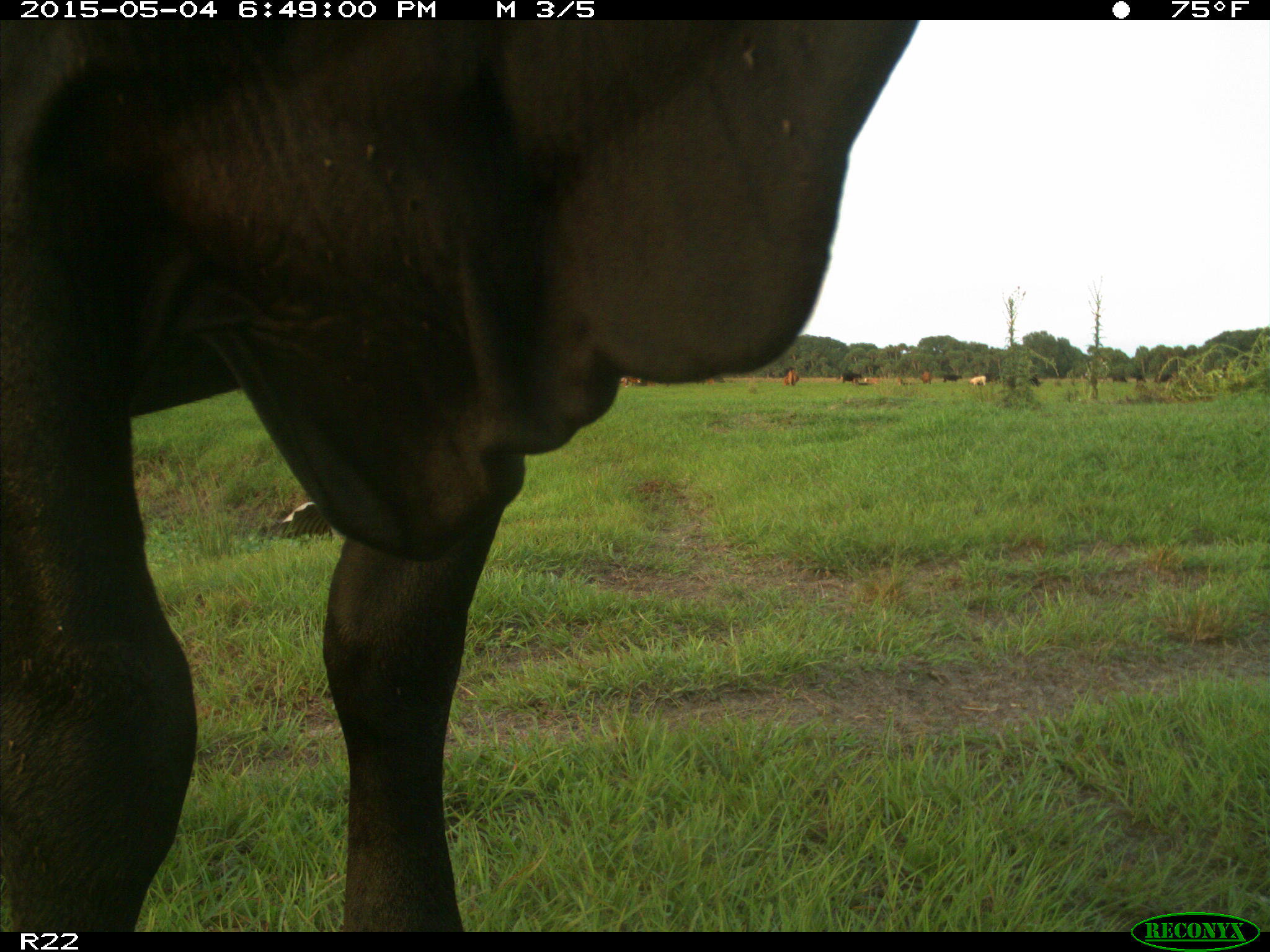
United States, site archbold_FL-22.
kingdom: Animalia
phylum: Chordata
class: Mammalia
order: Artiodactyla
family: Bovidae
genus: Bos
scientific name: Bos taurus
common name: domestic cow